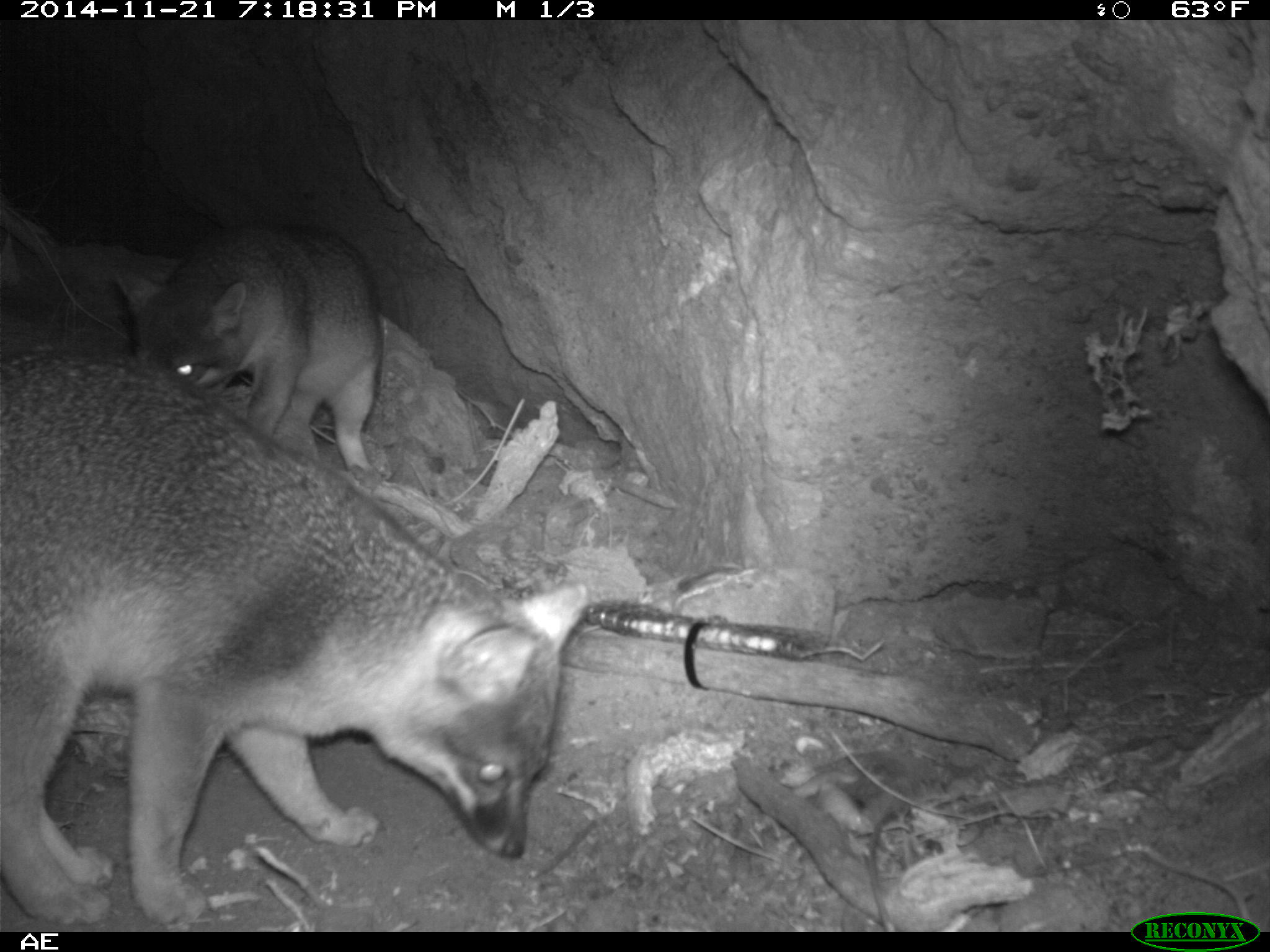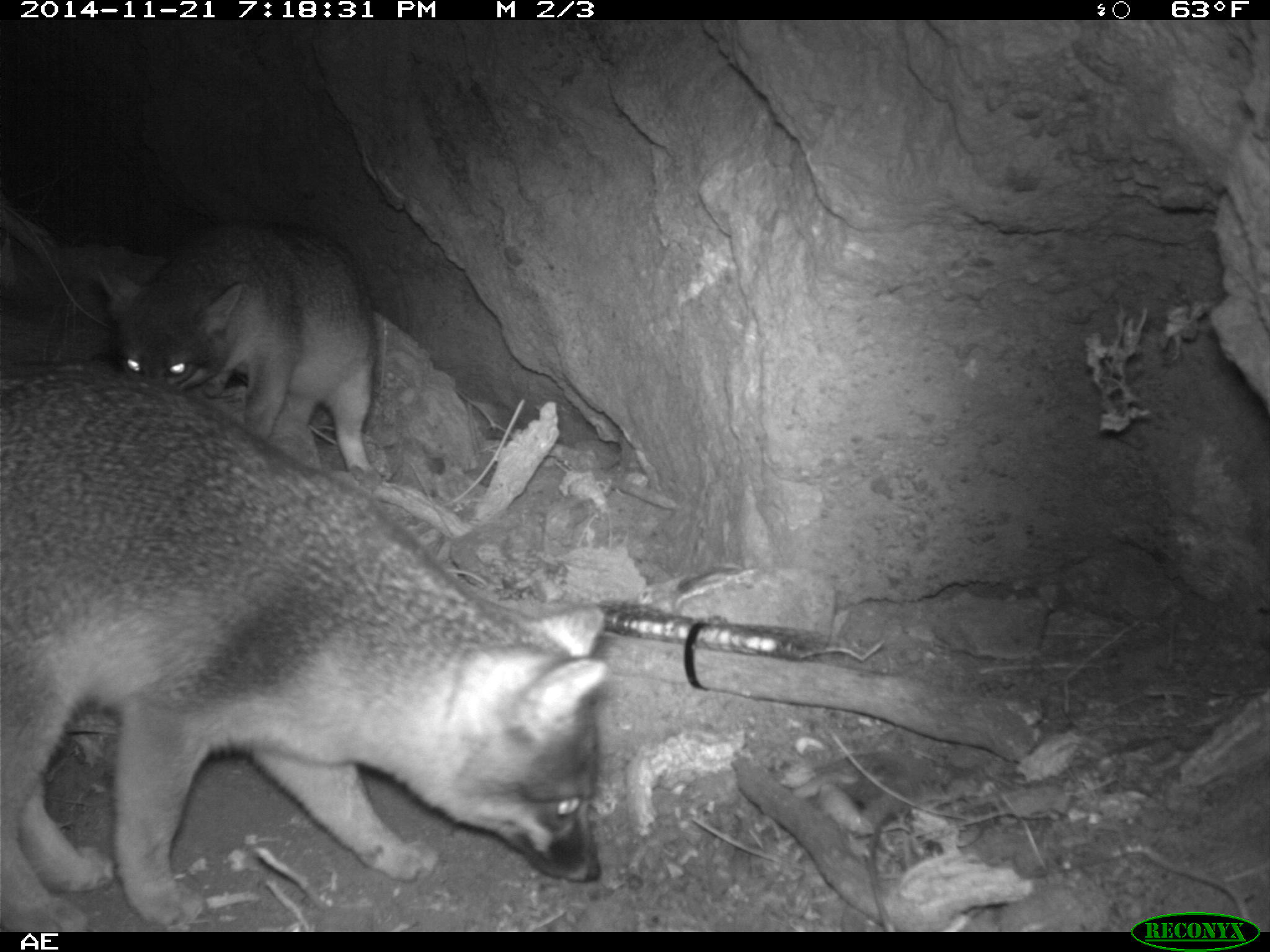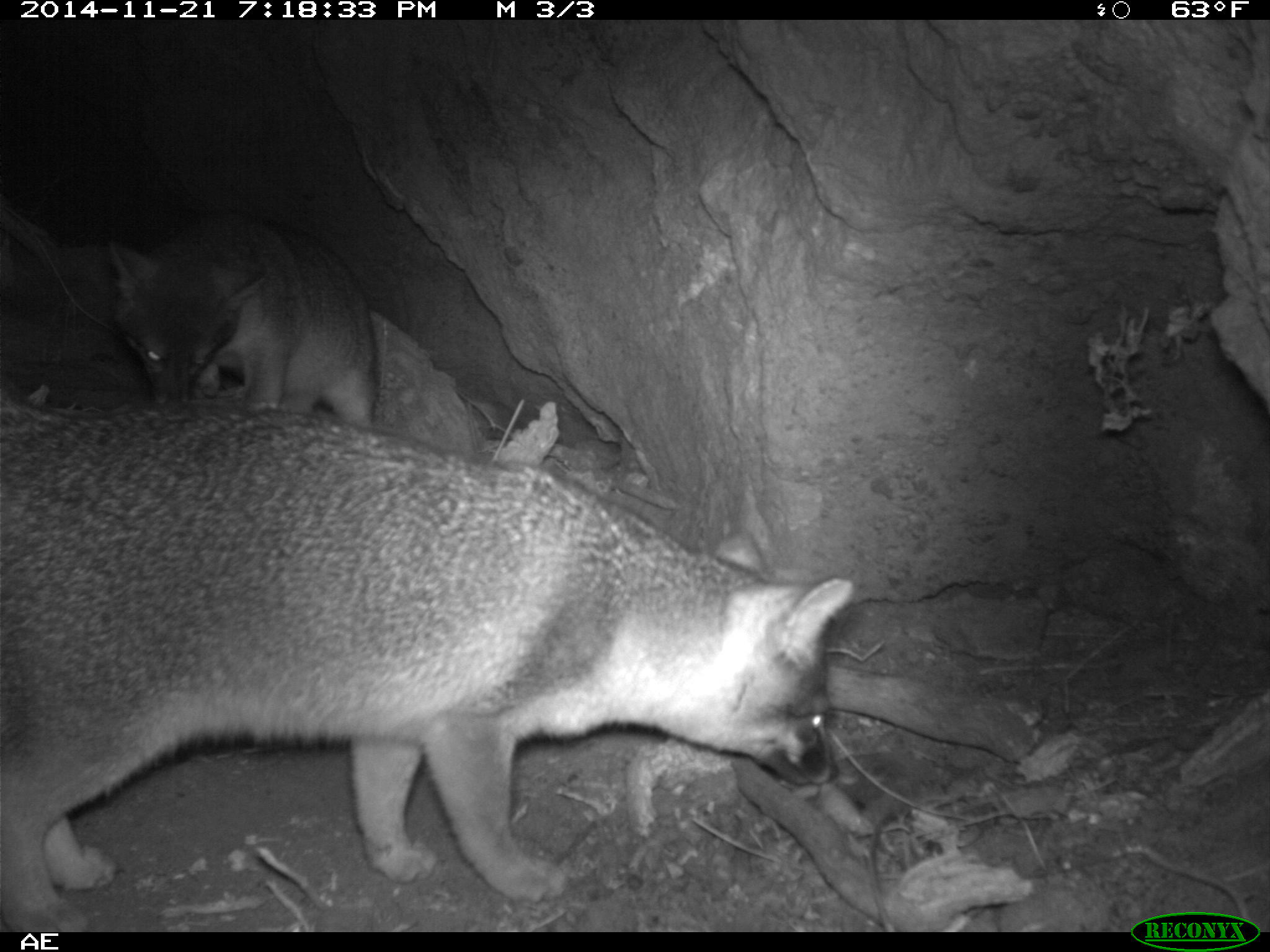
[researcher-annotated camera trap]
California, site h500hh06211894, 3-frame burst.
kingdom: Animalia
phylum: Chordata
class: Mammalia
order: Carnivora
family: Canidae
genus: Urocyon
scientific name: Urocyon littoralis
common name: island fox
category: fox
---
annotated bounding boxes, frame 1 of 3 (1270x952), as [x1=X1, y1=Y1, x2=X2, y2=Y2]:
fox: [x1=1, y1=345, x2=588, y2=928]; [x1=113, y1=224, x2=384, y2=472]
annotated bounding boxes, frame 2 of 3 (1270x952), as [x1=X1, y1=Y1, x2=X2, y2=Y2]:
fox: [x1=0, y1=364, x2=610, y2=927]; [x1=95, y1=217, x2=381, y2=490]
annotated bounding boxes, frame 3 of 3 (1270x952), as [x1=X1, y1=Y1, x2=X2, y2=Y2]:
fox: [x1=0, y1=398, x2=858, y2=929]; [x1=104, y1=212, x2=380, y2=426]